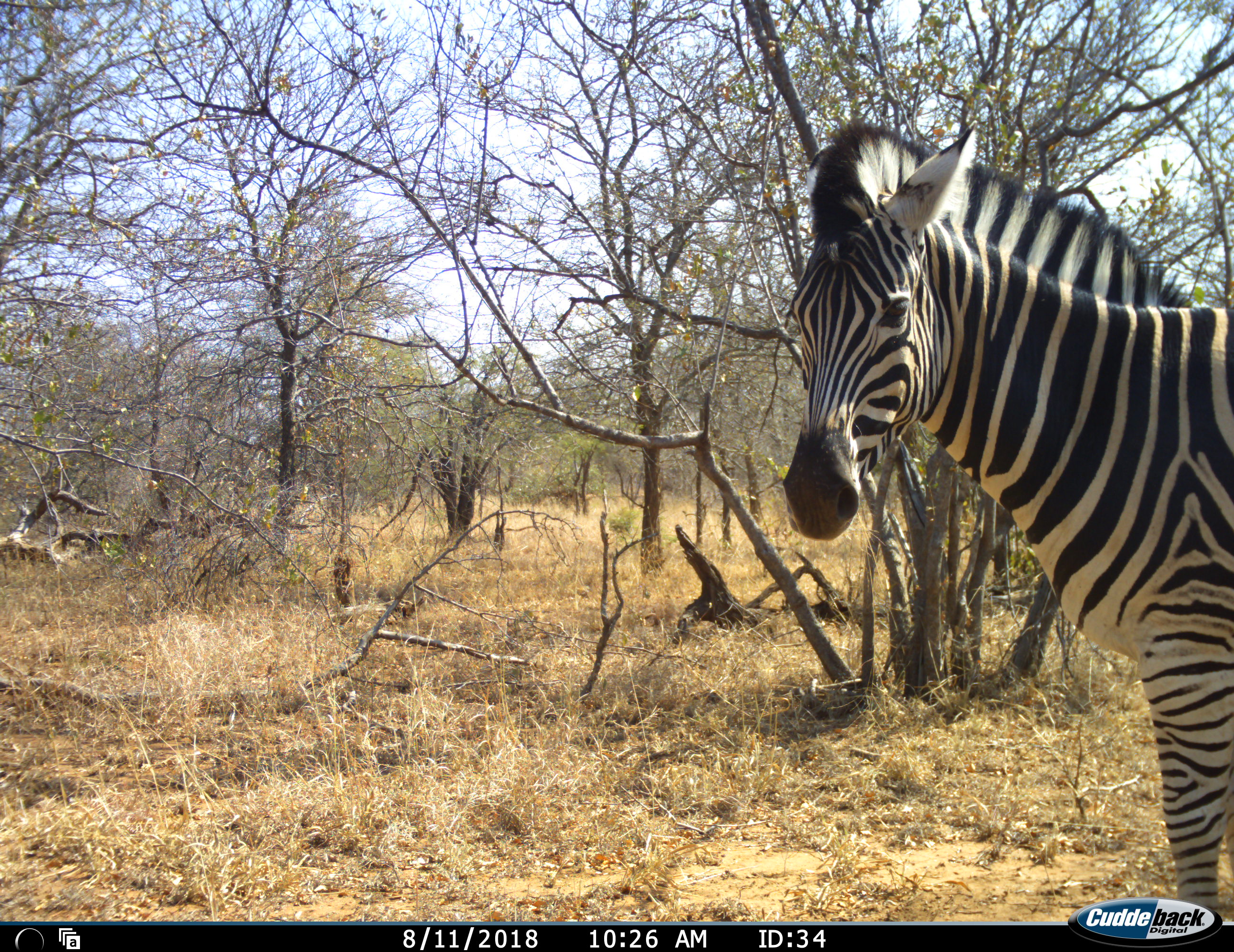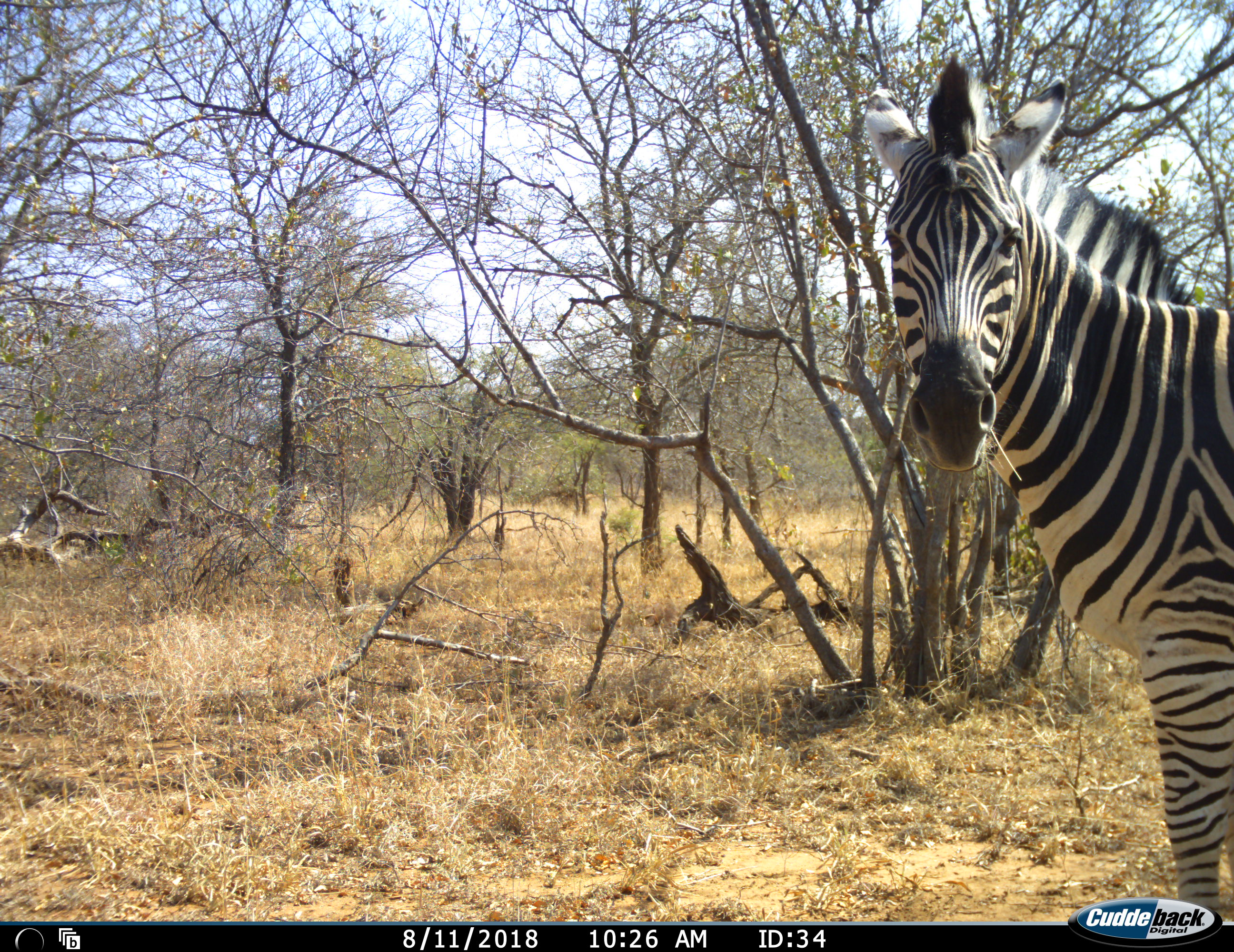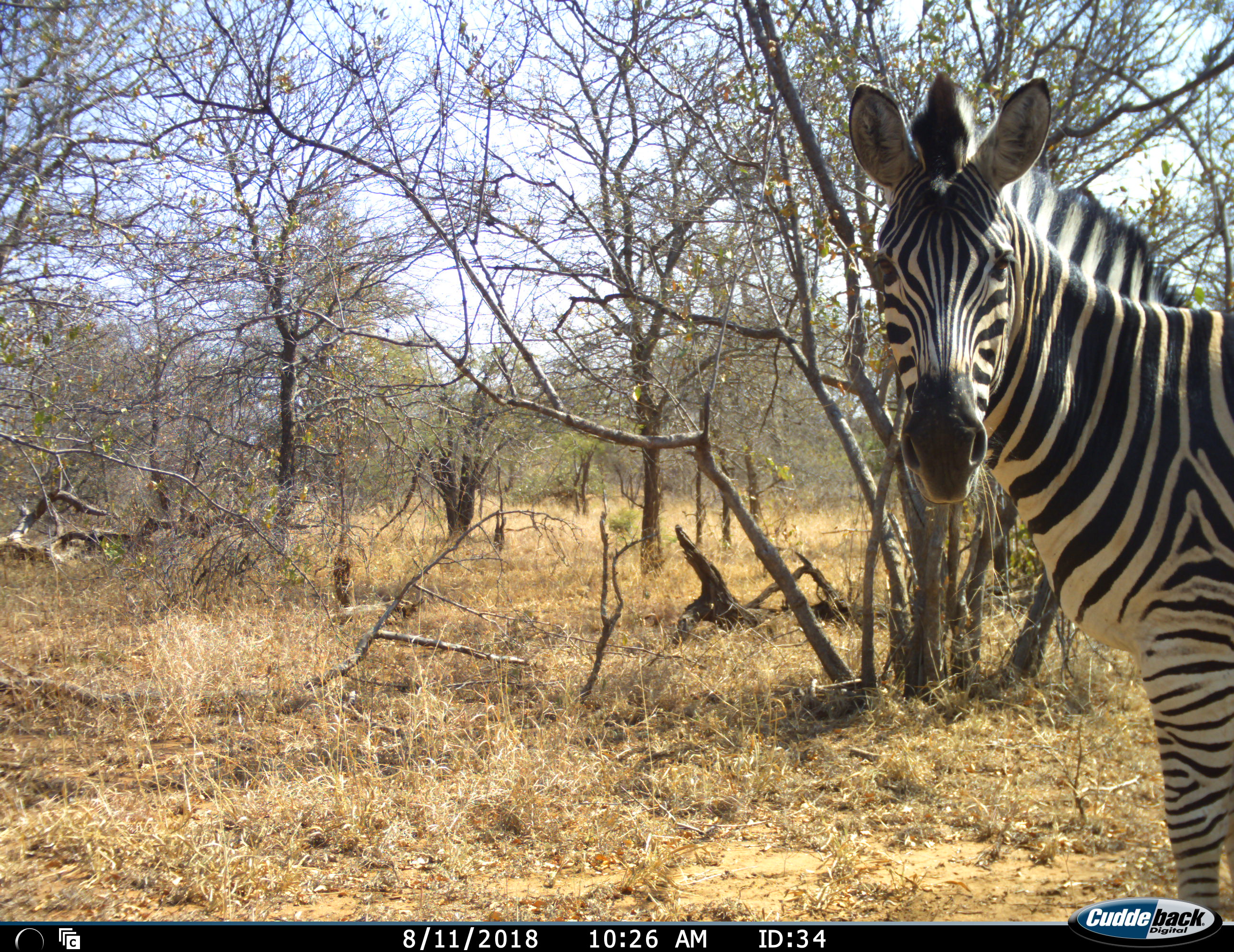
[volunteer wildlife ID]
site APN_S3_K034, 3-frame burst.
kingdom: Animalia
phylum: Chordata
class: Mammalia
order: Perissodactyla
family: Equidae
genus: Equus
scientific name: Equus quagga burchellii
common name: burchell's zebra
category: zebraburchells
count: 1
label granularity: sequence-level